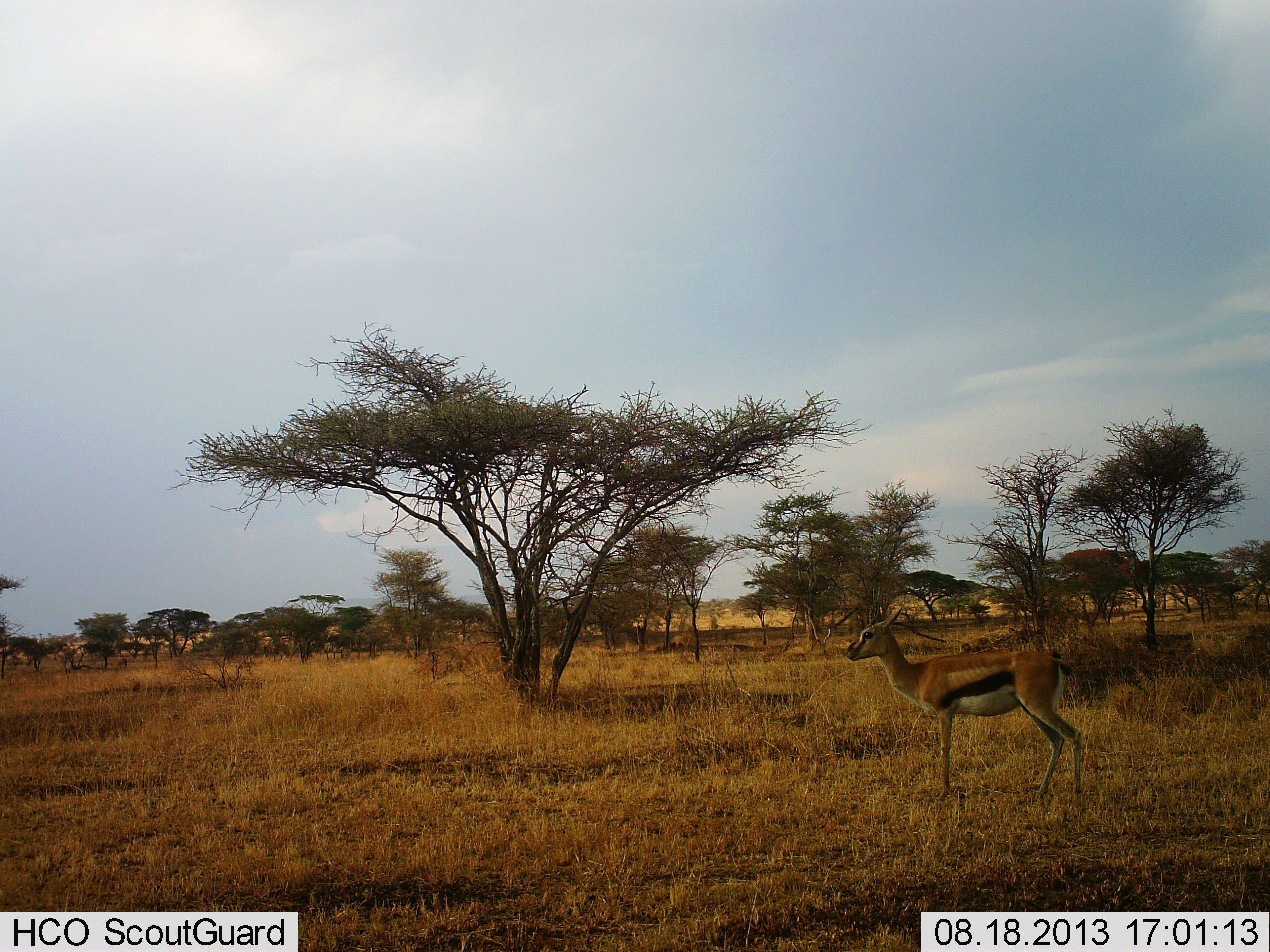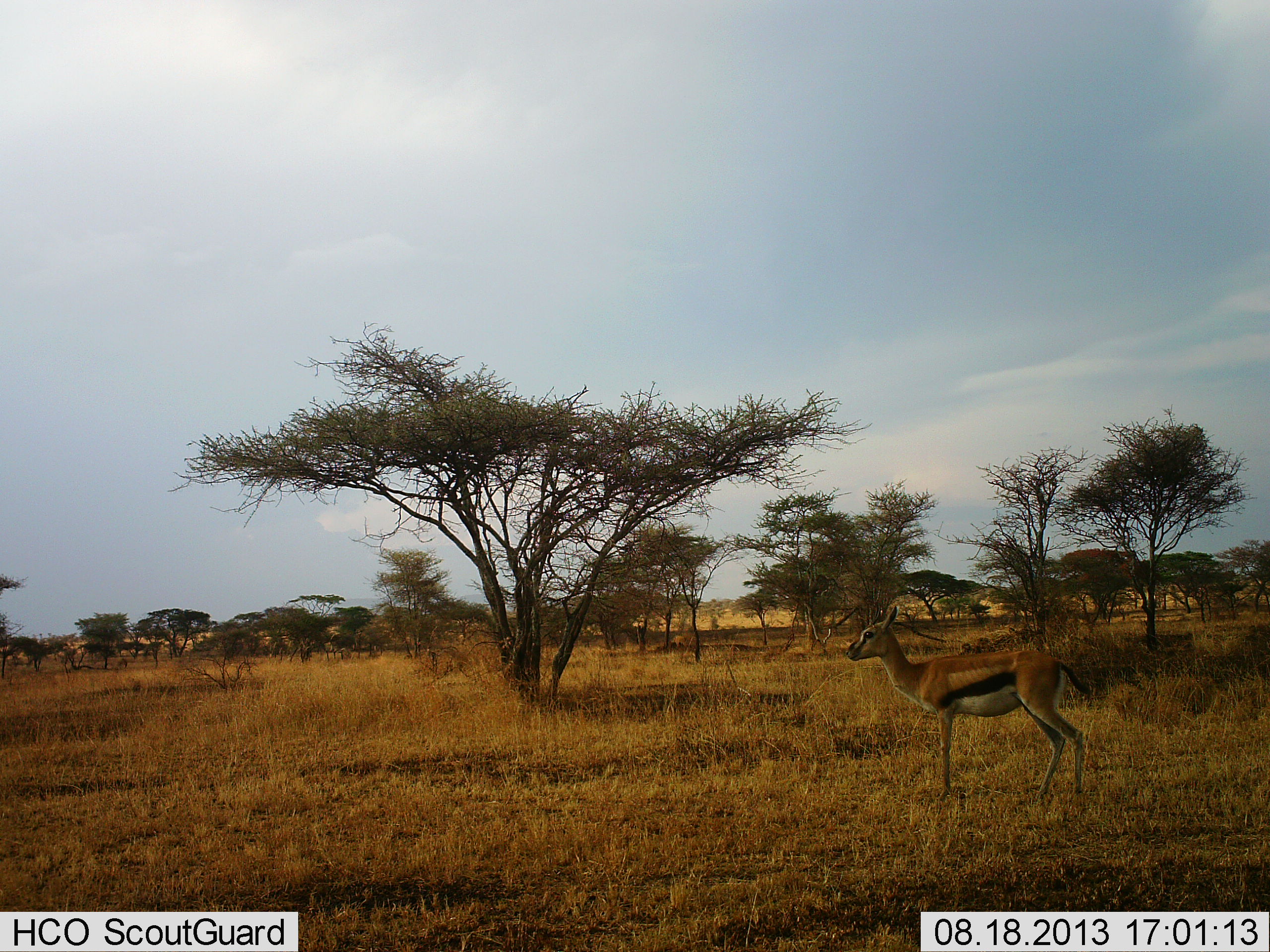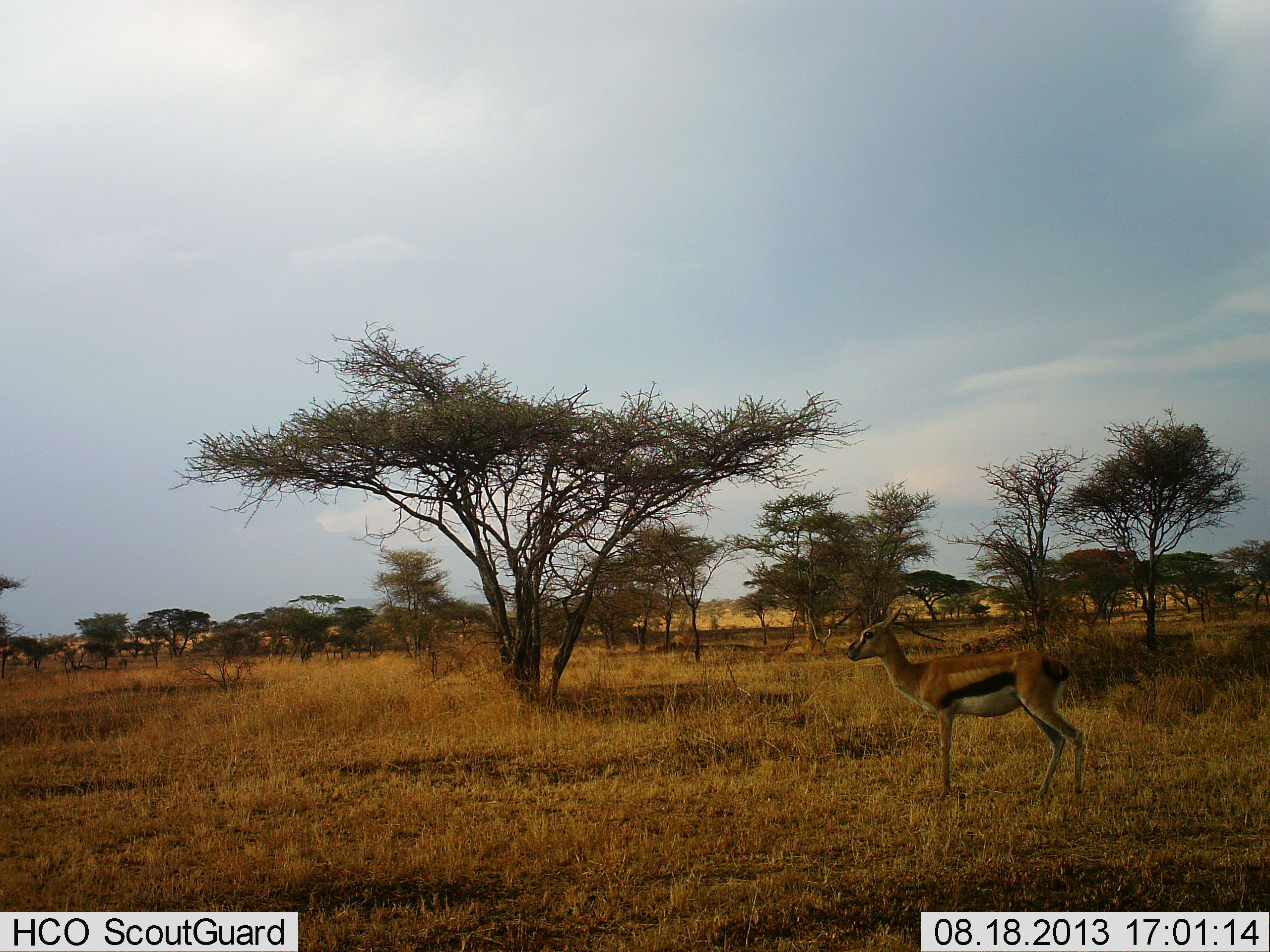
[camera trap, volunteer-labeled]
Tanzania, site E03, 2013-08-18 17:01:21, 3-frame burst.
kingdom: Animalia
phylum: Chordata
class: Mammalia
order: Artiodactyla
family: Bovidae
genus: Eudorcas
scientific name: Eudorcas thomsonii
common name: thomson's gazelle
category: gazellethomsons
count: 1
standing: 97%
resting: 0%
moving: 6%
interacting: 0%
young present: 3%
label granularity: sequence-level